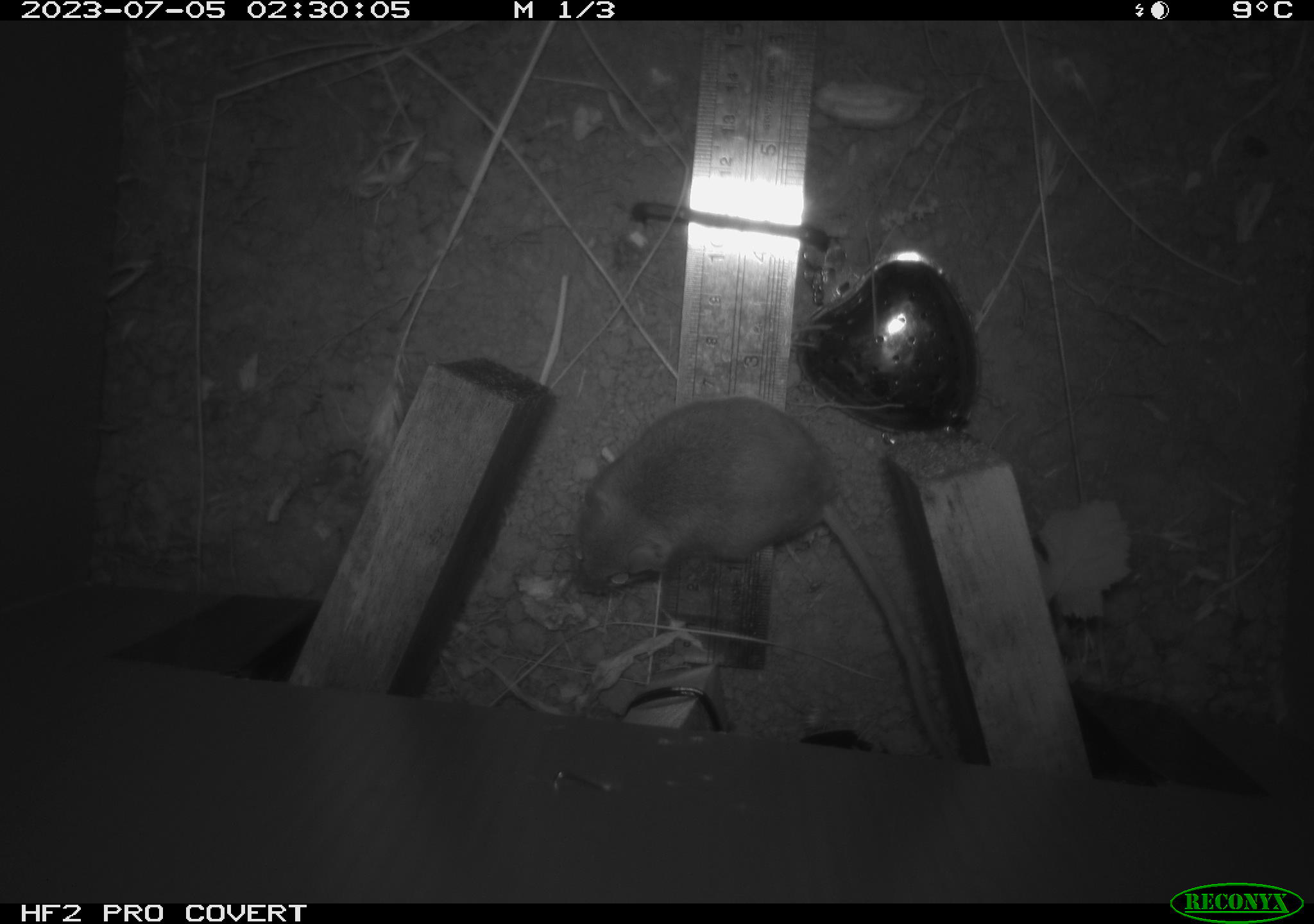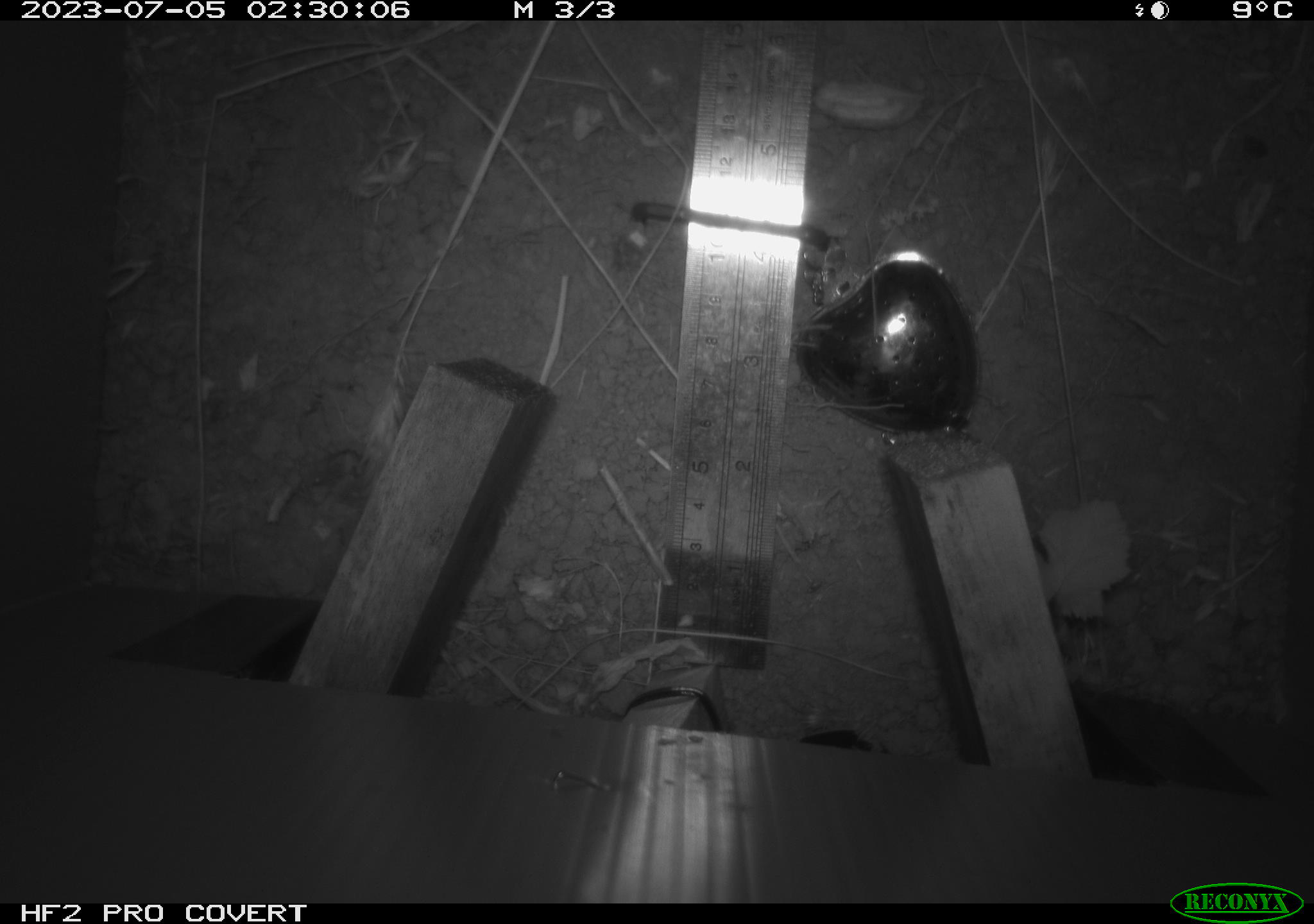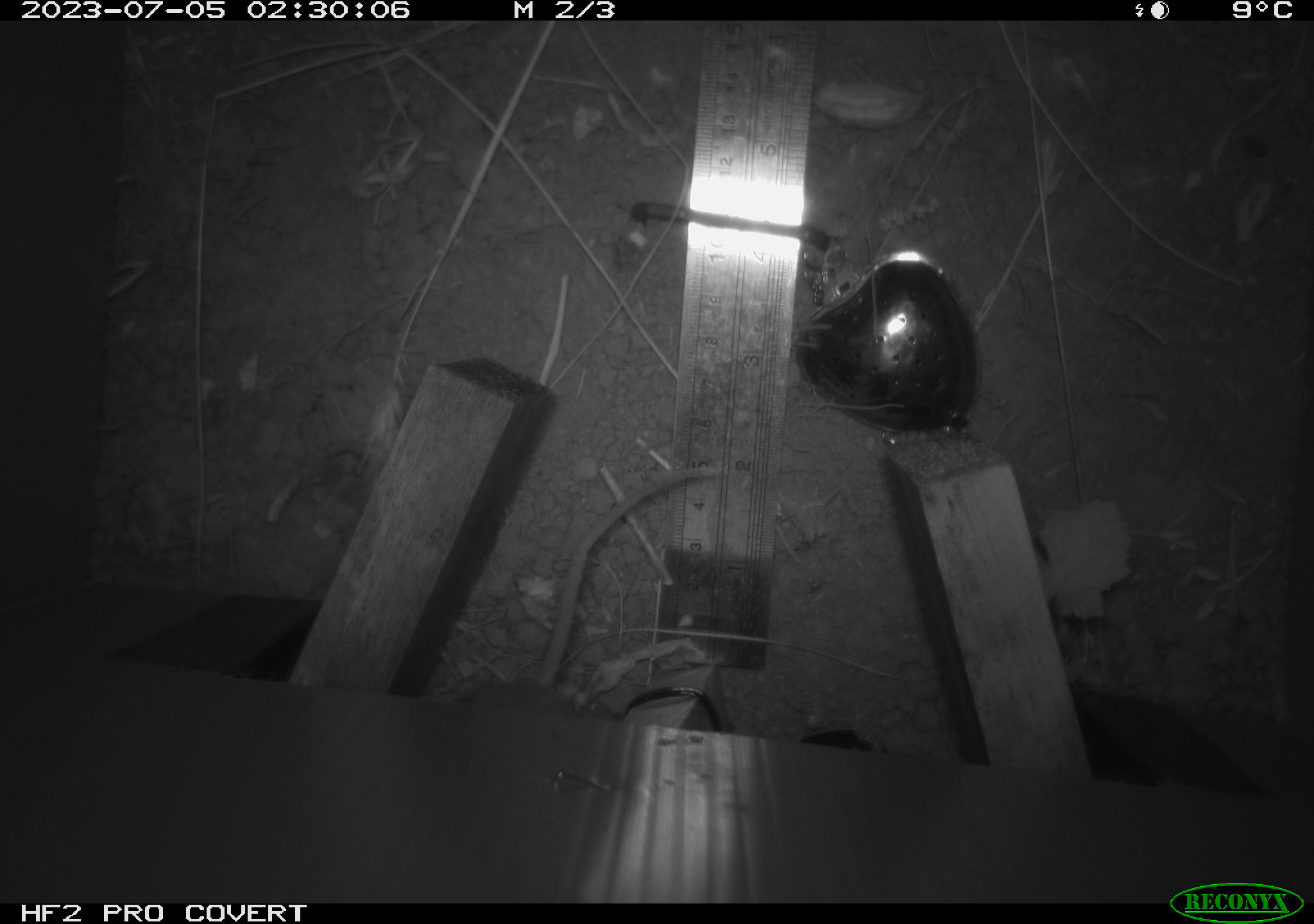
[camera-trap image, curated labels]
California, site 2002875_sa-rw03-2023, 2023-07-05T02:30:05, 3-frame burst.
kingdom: Animalia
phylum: Chordata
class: Mammalia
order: Rodentia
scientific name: Rodentia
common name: mouse species